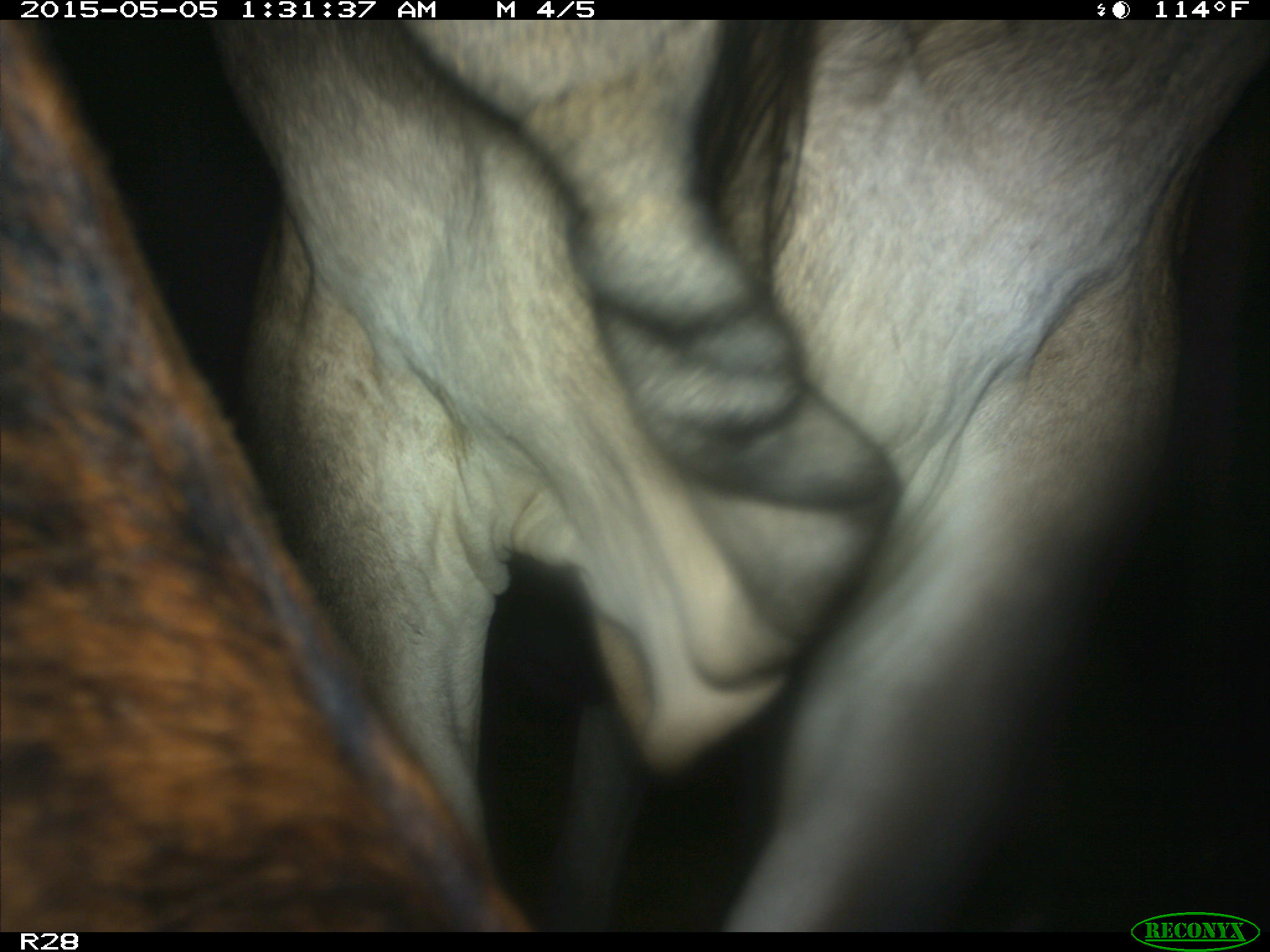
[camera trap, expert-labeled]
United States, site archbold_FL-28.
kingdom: Animalia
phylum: Chordata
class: Mammalia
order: Artiodactyla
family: Bovidae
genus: Bos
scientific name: Bos taurus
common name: domestic cow